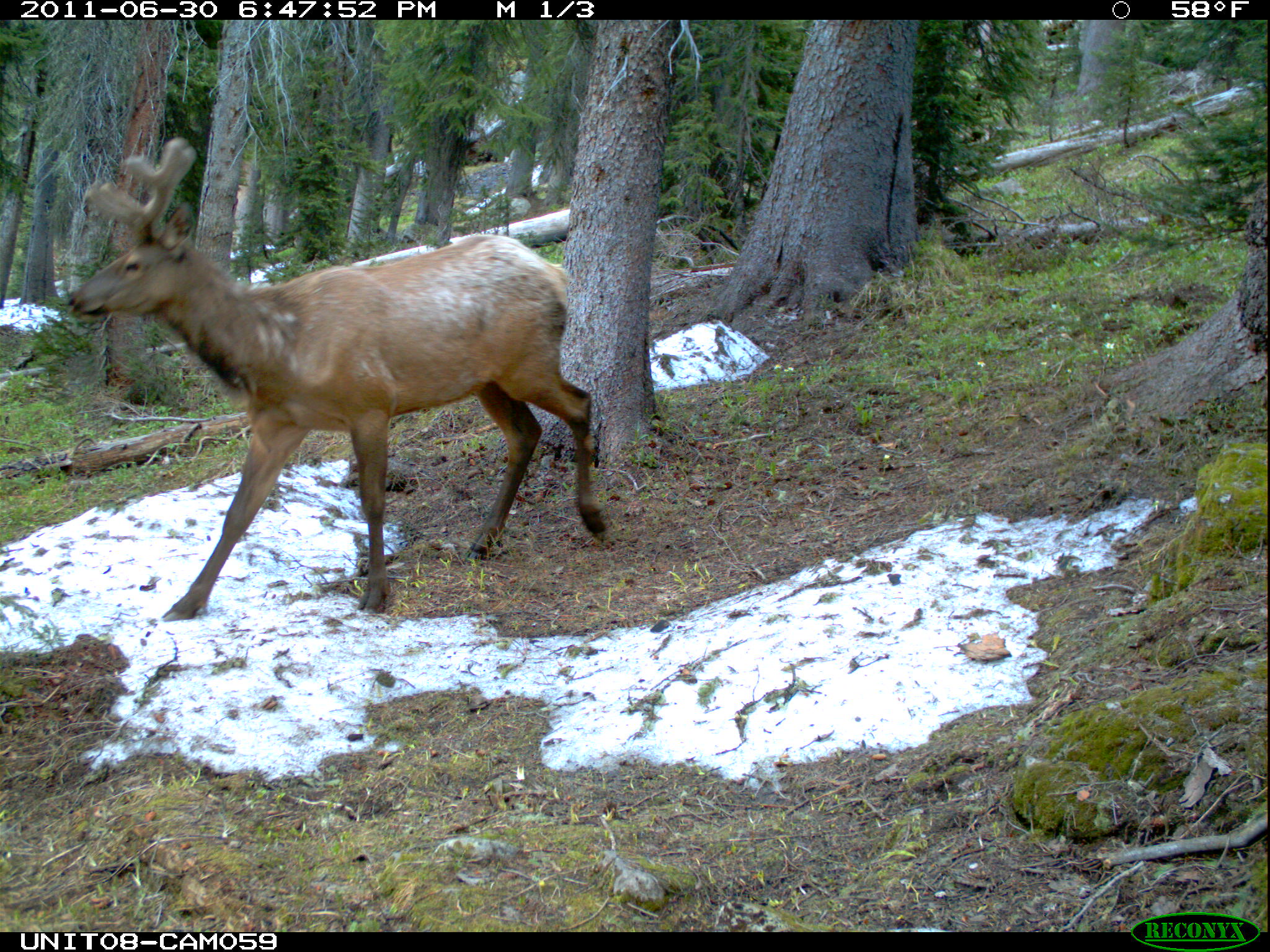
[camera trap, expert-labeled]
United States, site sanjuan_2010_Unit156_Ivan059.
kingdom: Animalia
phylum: Chordata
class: Mammalia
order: Artiodactyla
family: Cervidae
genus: Cervus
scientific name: Cervus elaphus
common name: red deer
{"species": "Cervus elaphus (red deer)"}